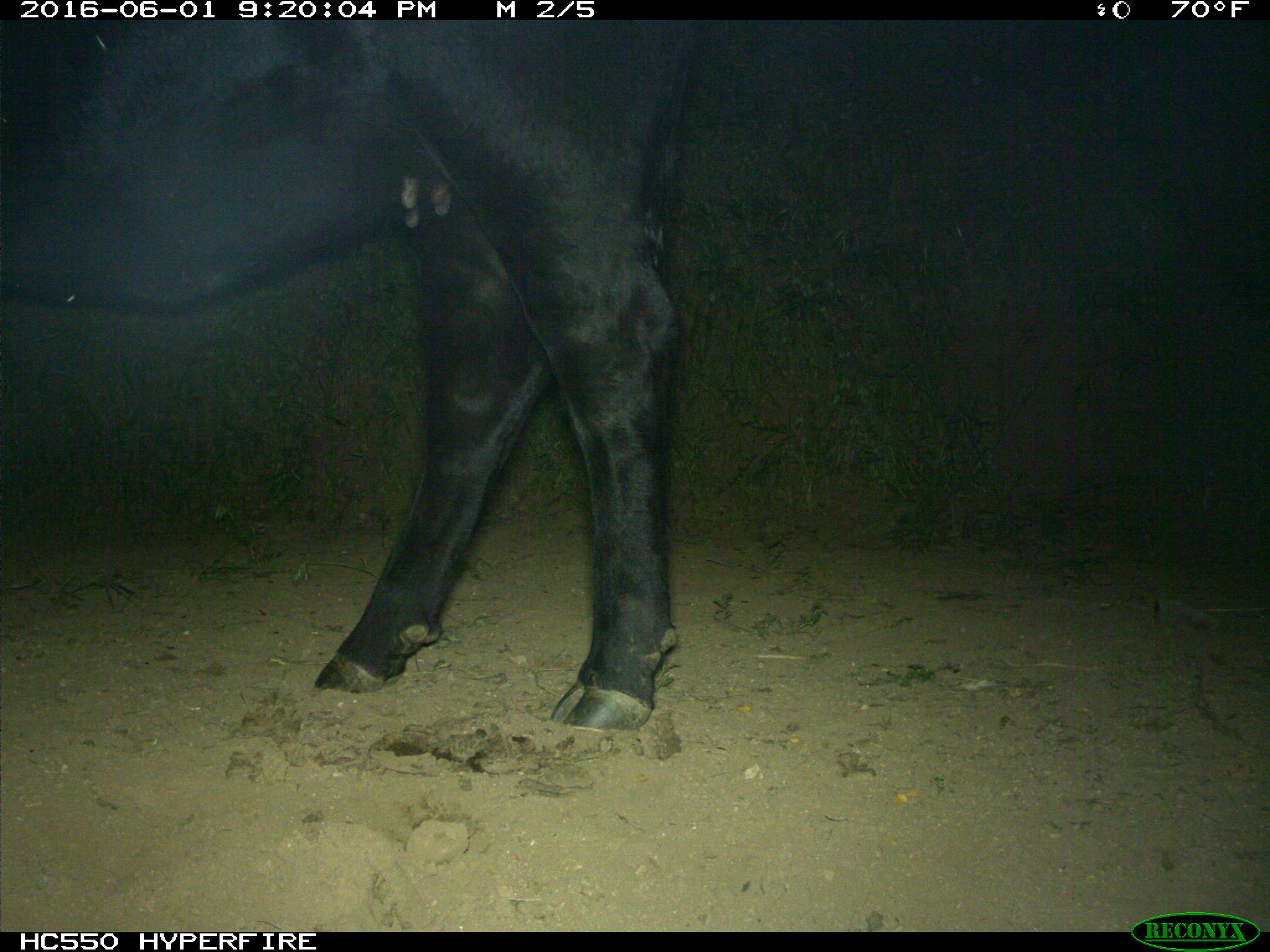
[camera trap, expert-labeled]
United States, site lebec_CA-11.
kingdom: Animalia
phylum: Chordata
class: Mammalia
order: Artiodactyla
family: Bovidae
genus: Bos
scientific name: Bos taurus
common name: domestic cow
Bos taurus (domestic cow).